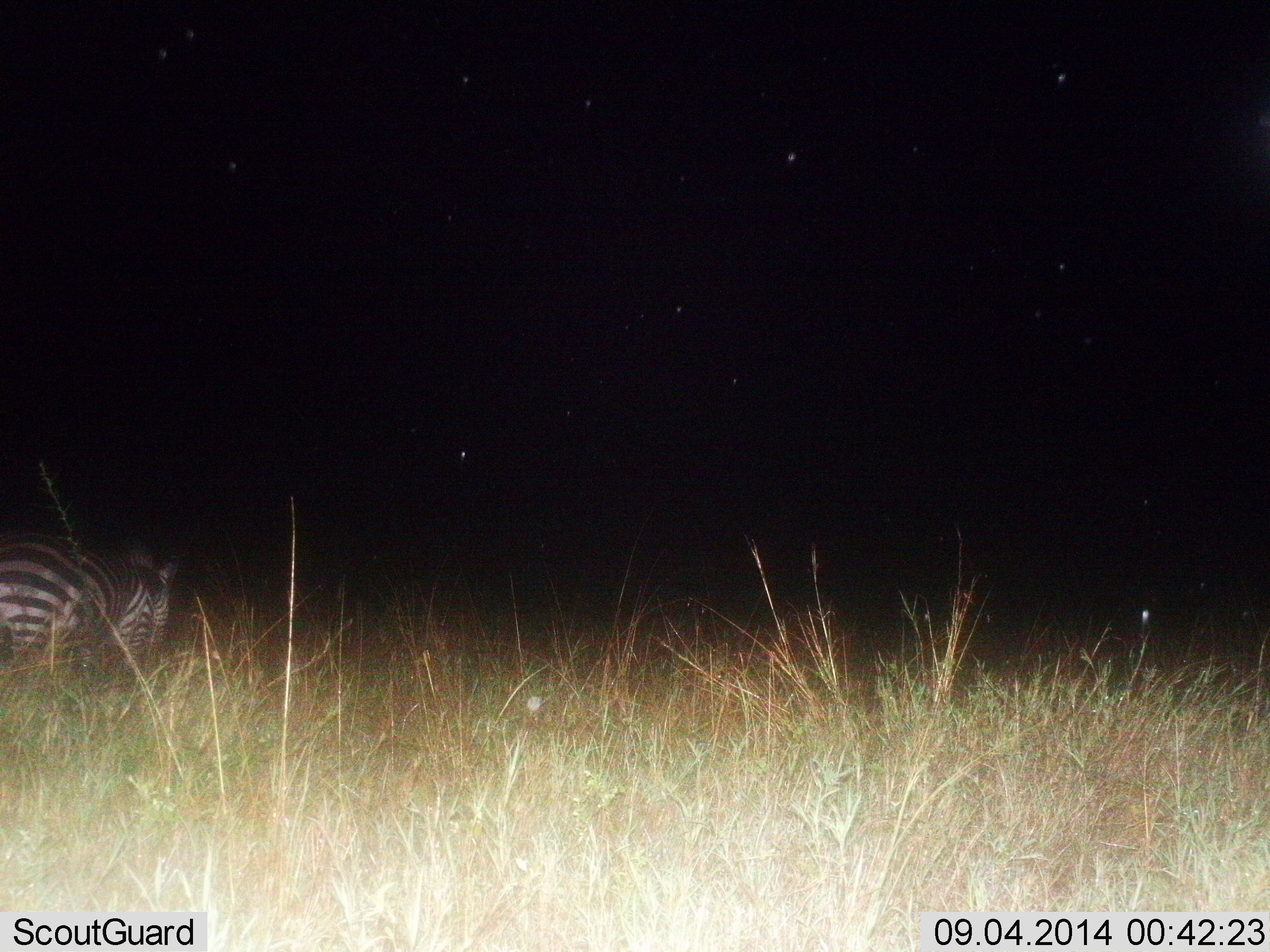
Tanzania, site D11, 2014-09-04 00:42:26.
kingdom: Animalia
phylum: Chordata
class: Mammalia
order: Perissodactyla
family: Equidae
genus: Equus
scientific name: Equus quagga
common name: plains zebra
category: zebra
Zebra (plains zebra) (Equus quagga), count 1. Behavior (volunteer vote fractions): standing 40%, resting 10%, moving 40%, interacting 0%. Young present (vote fraction): 0%. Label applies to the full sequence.